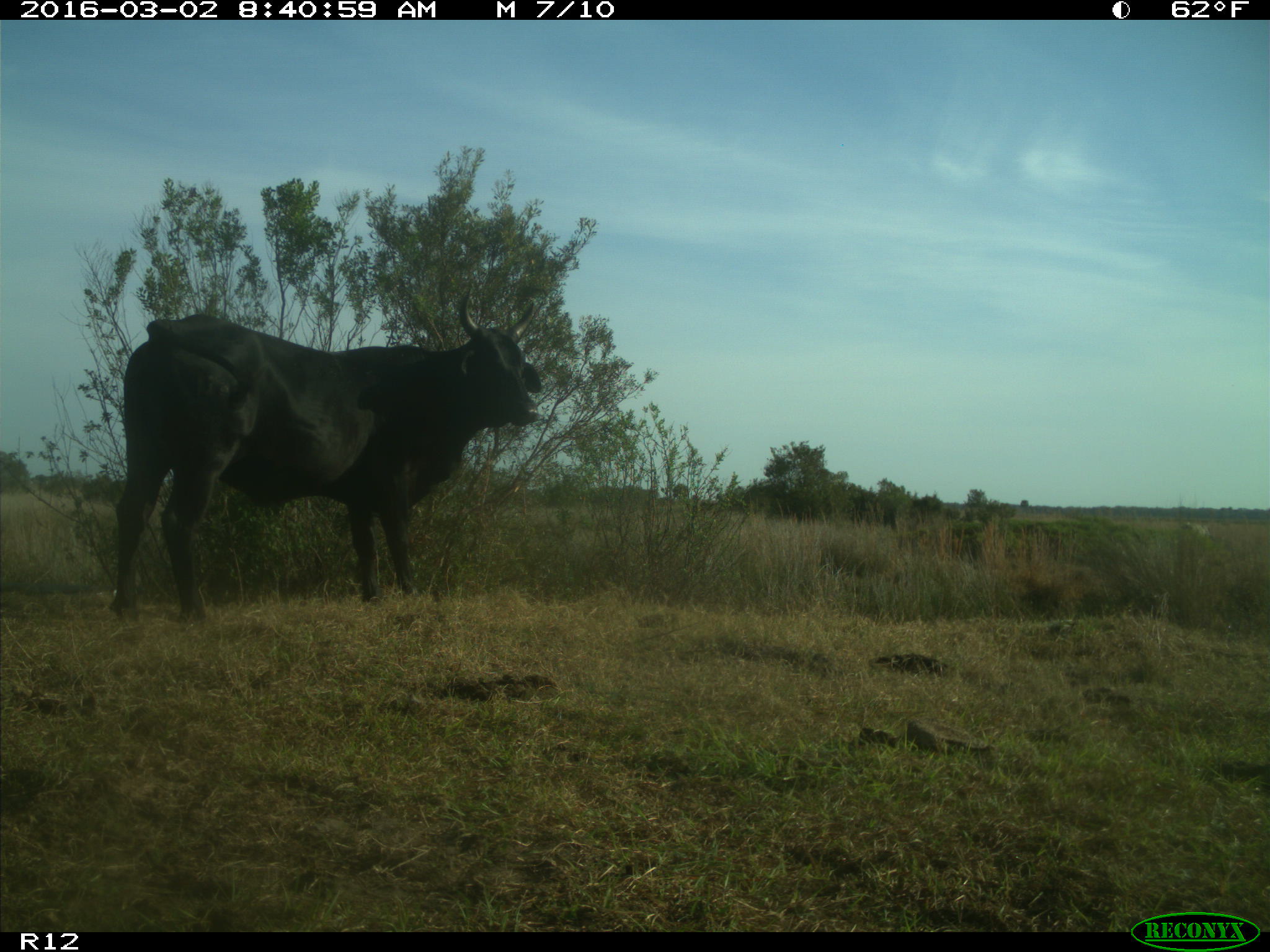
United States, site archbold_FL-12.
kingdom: Animalia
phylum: Chordata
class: Mammalia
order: Artiodactyla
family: Bovidae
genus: Bos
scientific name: Bos taurus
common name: domestic cow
Bos taurus (domestic cow).